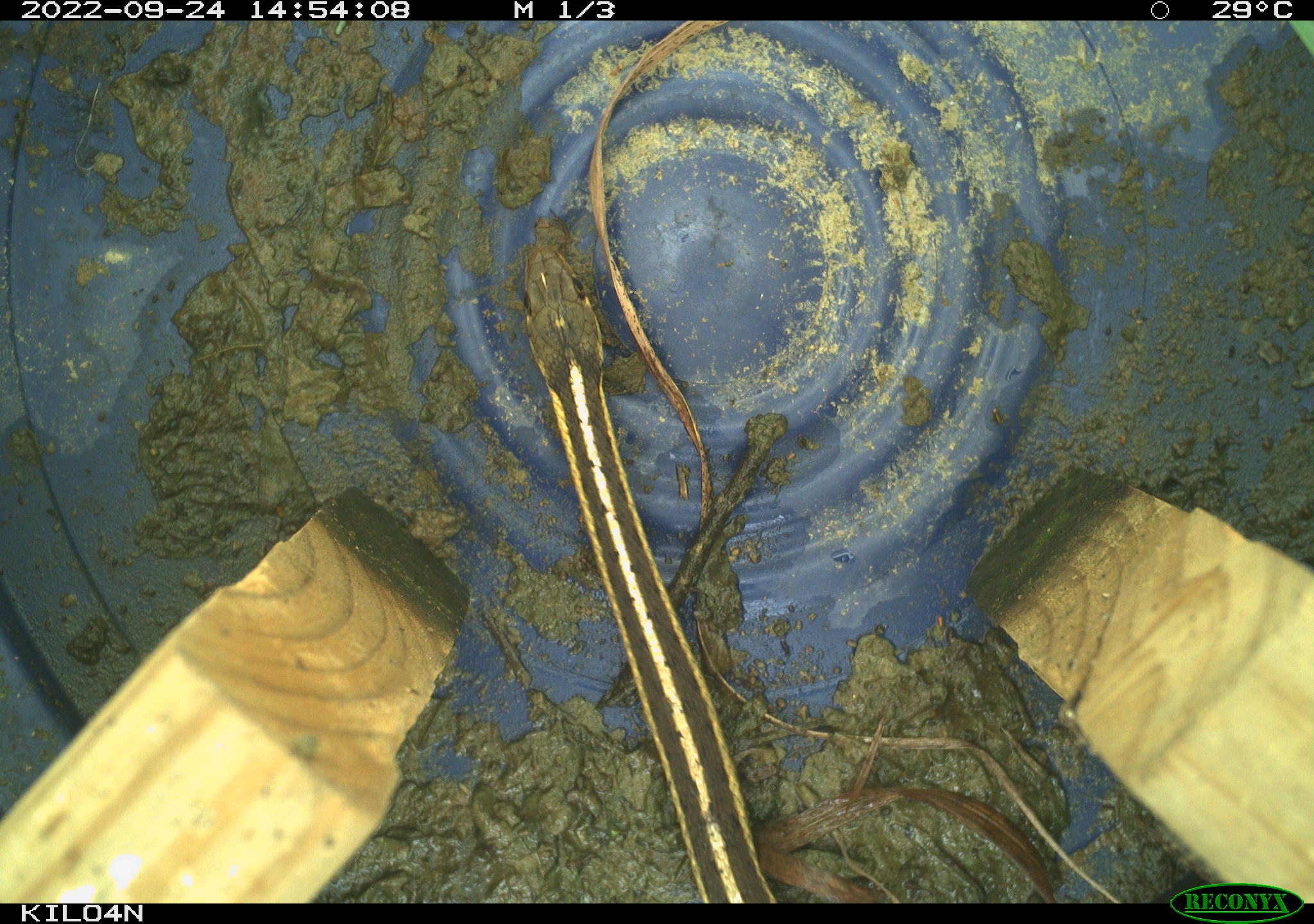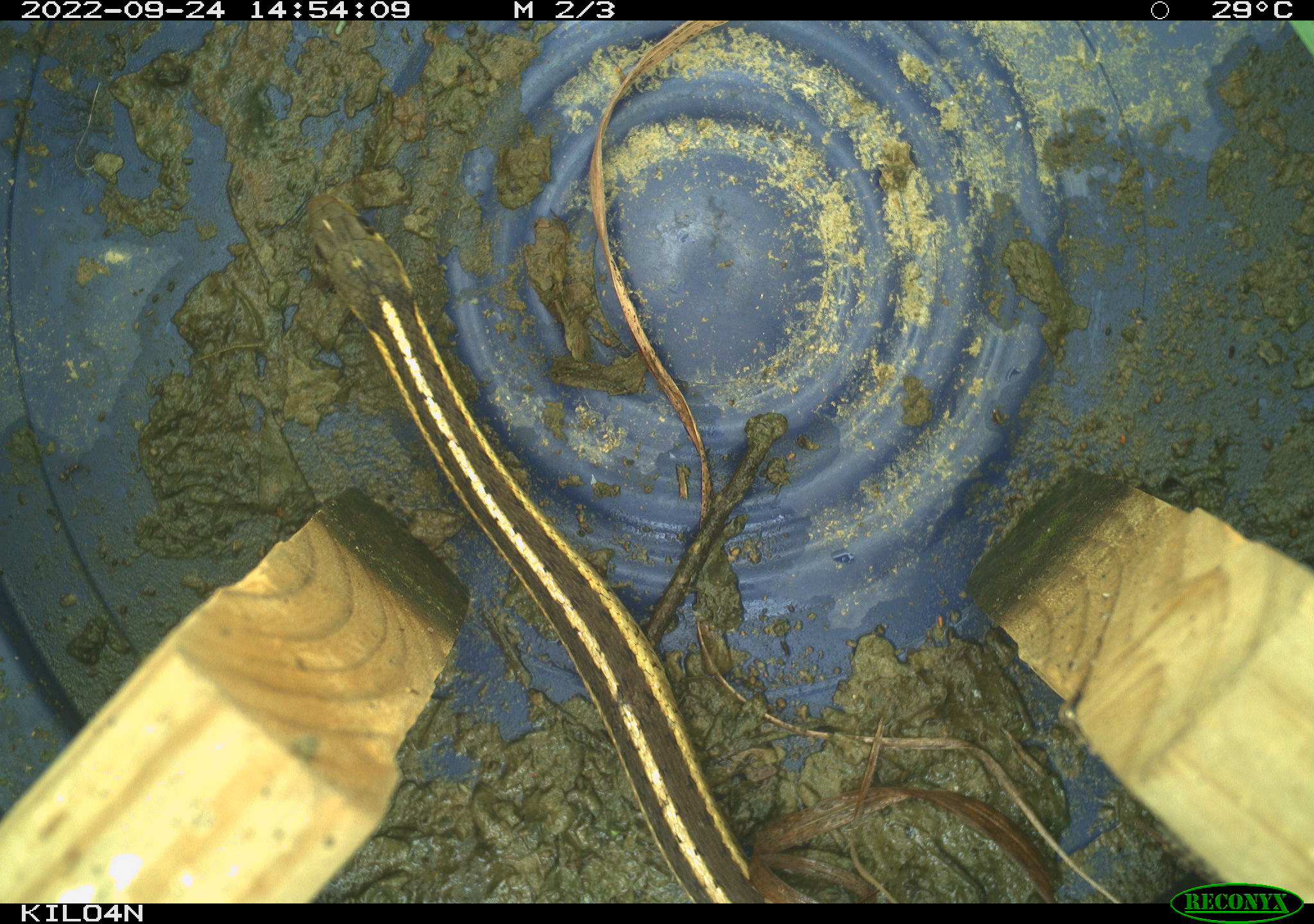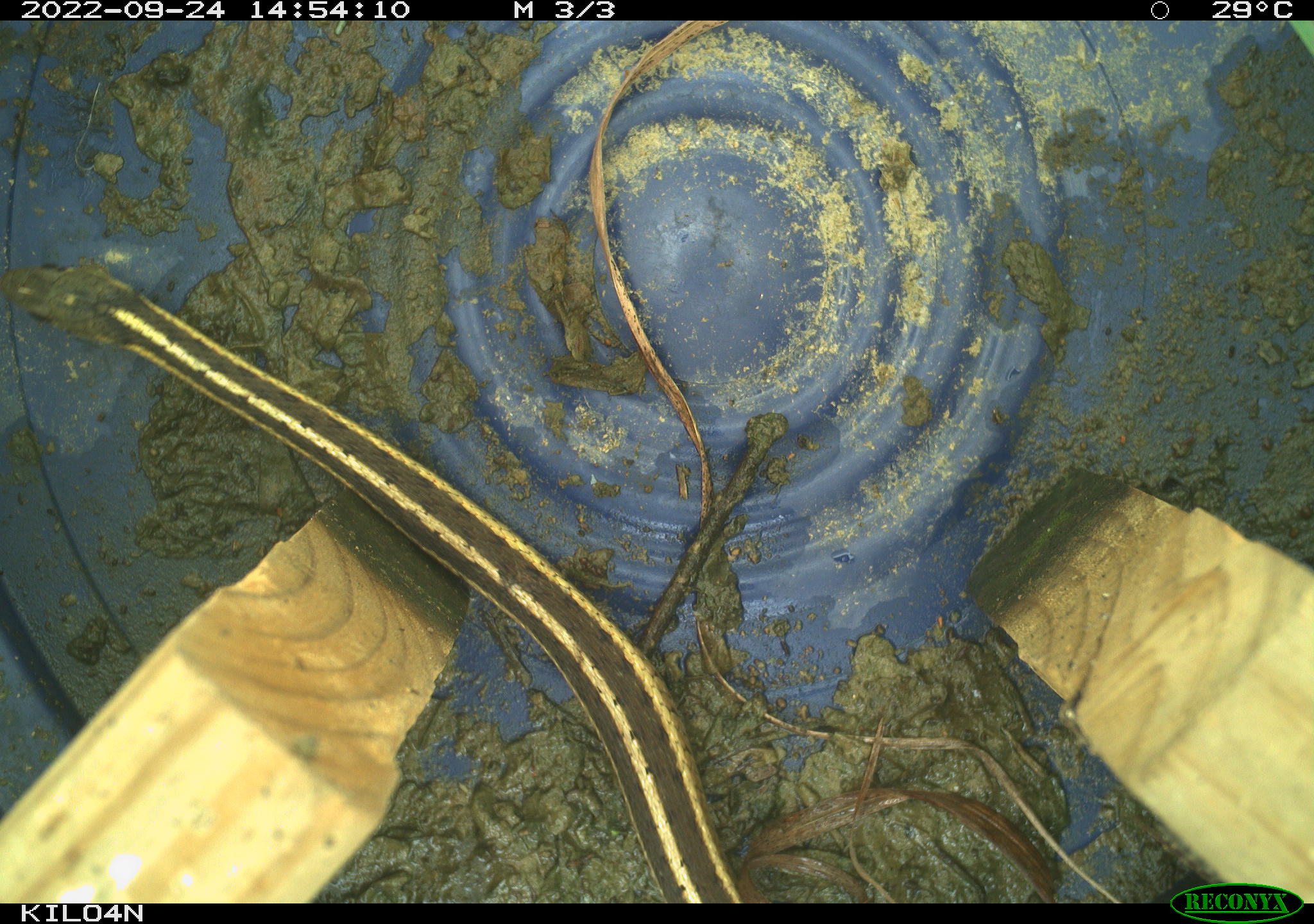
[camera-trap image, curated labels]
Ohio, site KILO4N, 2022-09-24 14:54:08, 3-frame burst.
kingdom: Animalia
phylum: Chordata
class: Reptilia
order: Squamata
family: Colubridae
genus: Thamnophis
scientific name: Thamnophis sirtalis sirtalis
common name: eastern gartersnake